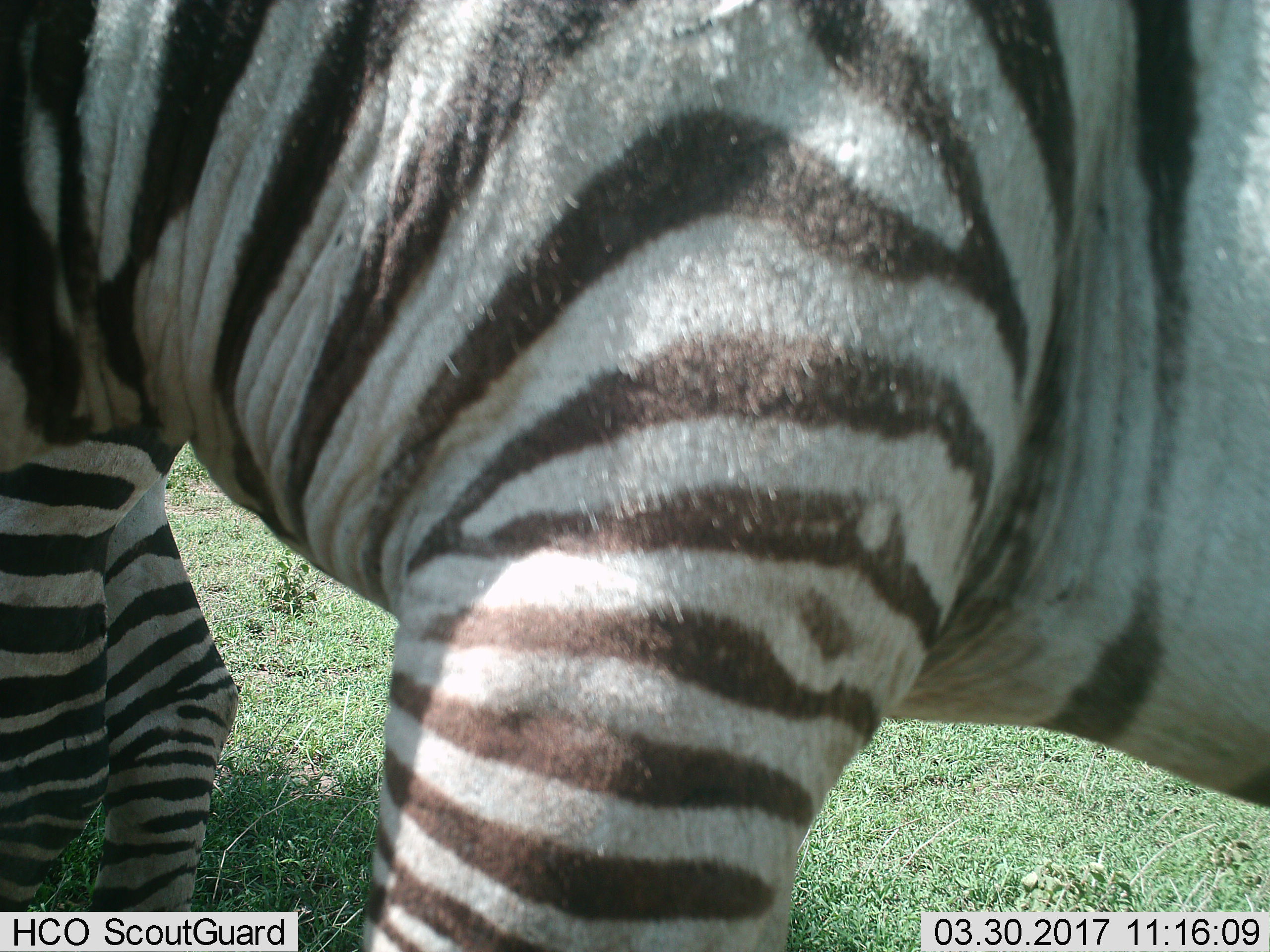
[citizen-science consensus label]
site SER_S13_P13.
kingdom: Animalia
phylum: Chordata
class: Mammalia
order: Perissodactyla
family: Equidae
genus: Equus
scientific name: Equus quagga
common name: plains zebra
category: zebraplains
Zebraplains (plains zebra) (Equus quagga), count 1. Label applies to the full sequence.